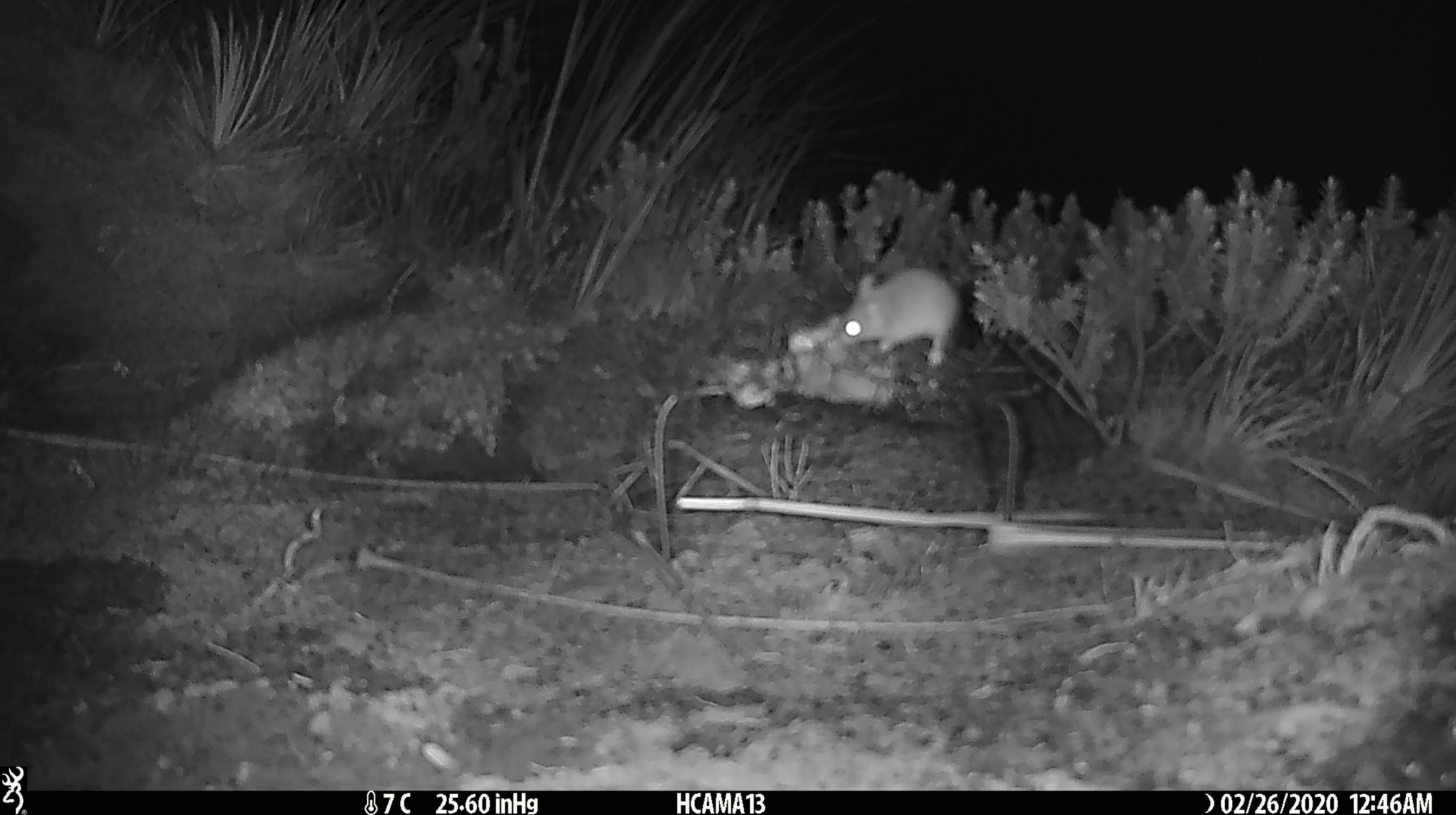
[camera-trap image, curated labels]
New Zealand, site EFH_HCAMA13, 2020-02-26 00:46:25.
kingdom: Animalia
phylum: Chordata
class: Mammalia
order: Rodentia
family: Muridae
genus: Mus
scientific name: Mus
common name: mouse